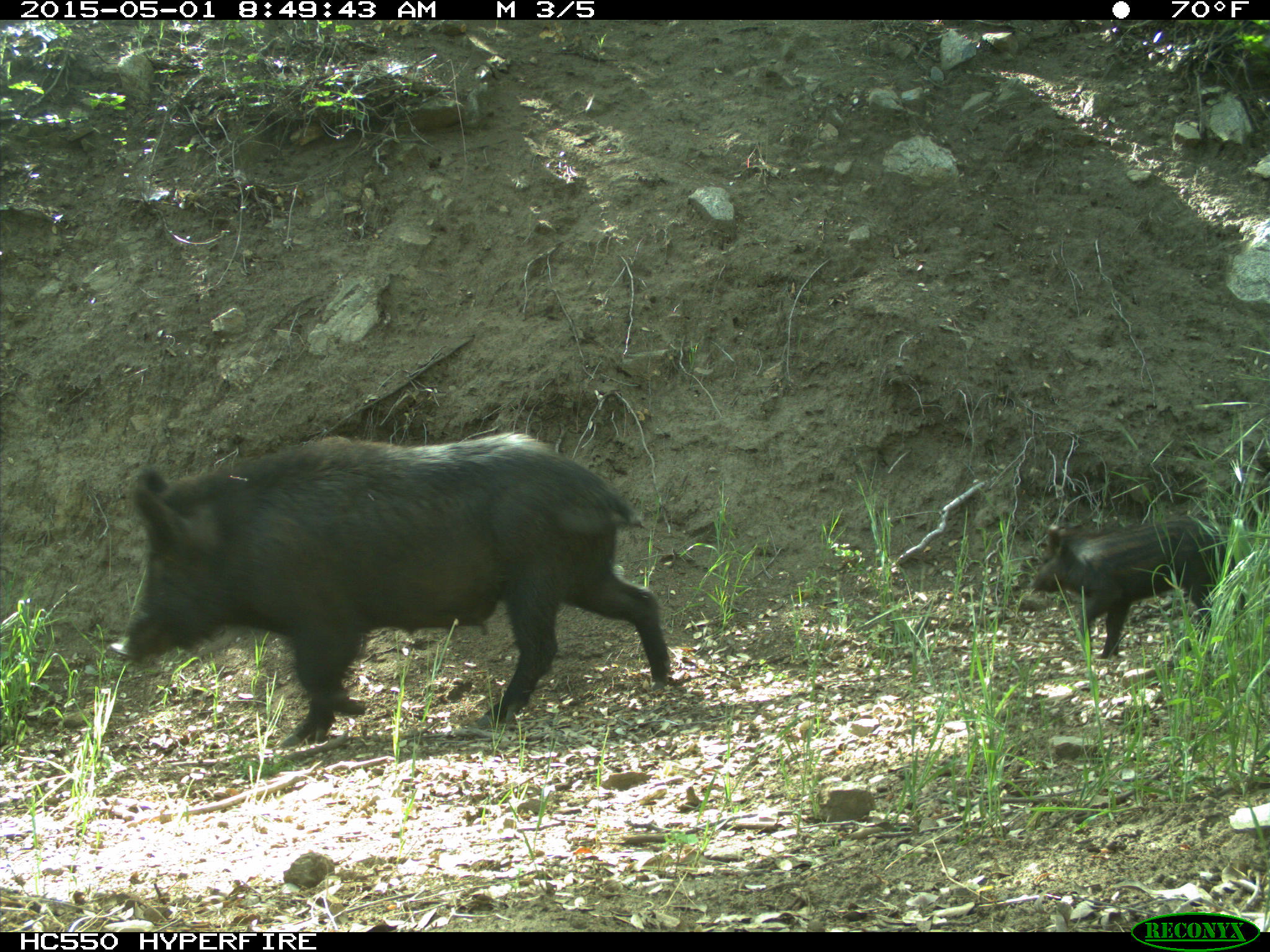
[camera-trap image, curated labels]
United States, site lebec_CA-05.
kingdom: Animalia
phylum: Chordata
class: Mammalia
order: Artiodactyla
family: Suidae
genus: Sus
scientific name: Sus scrofa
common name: wild boar